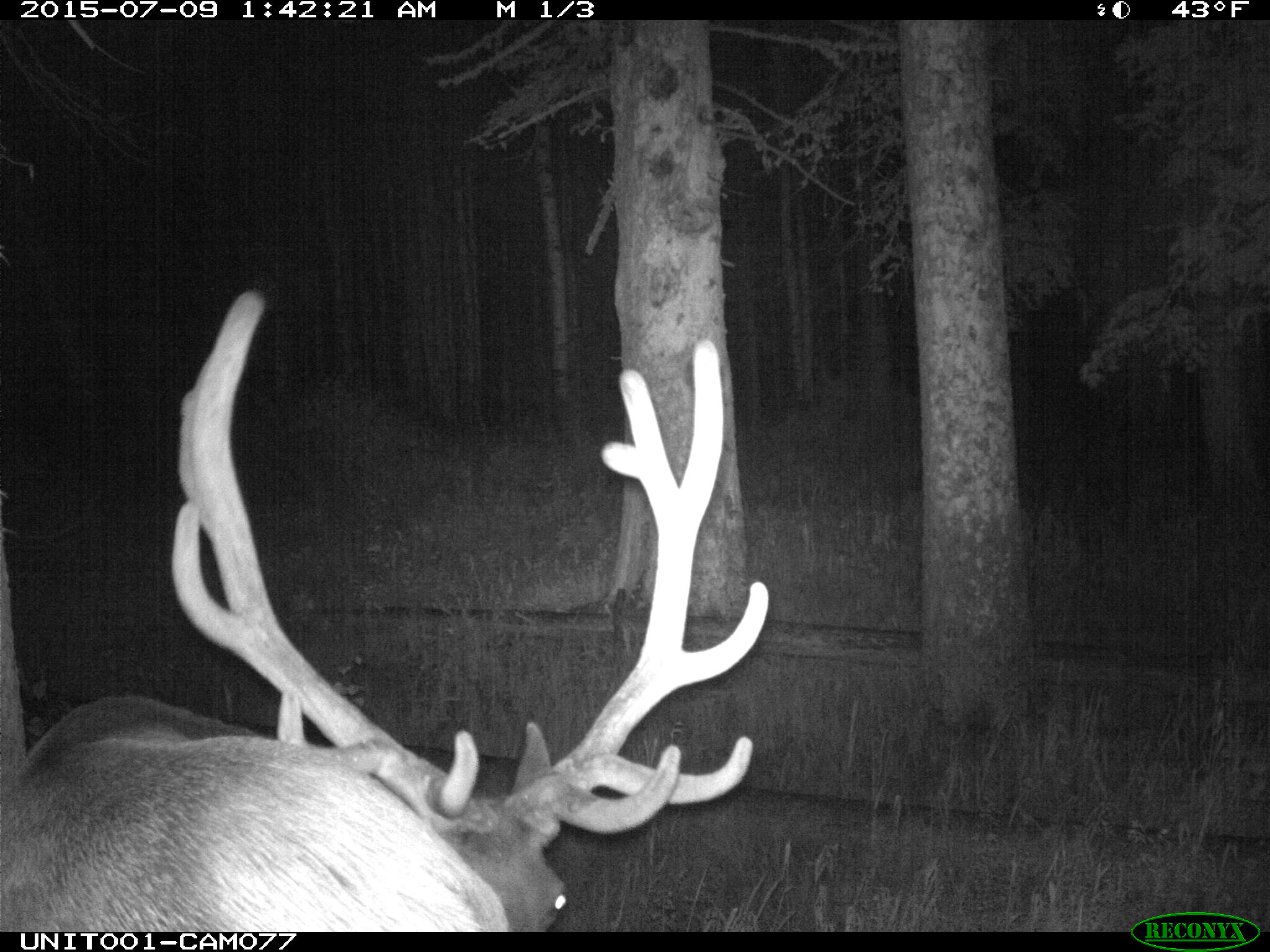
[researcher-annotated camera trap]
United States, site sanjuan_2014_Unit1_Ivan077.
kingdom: Animalia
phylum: Chordata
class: Mammalia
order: Artiodactyla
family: Cervidae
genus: Cervus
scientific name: Cervus elaphus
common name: red deer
Cervus elaphus (red deer).